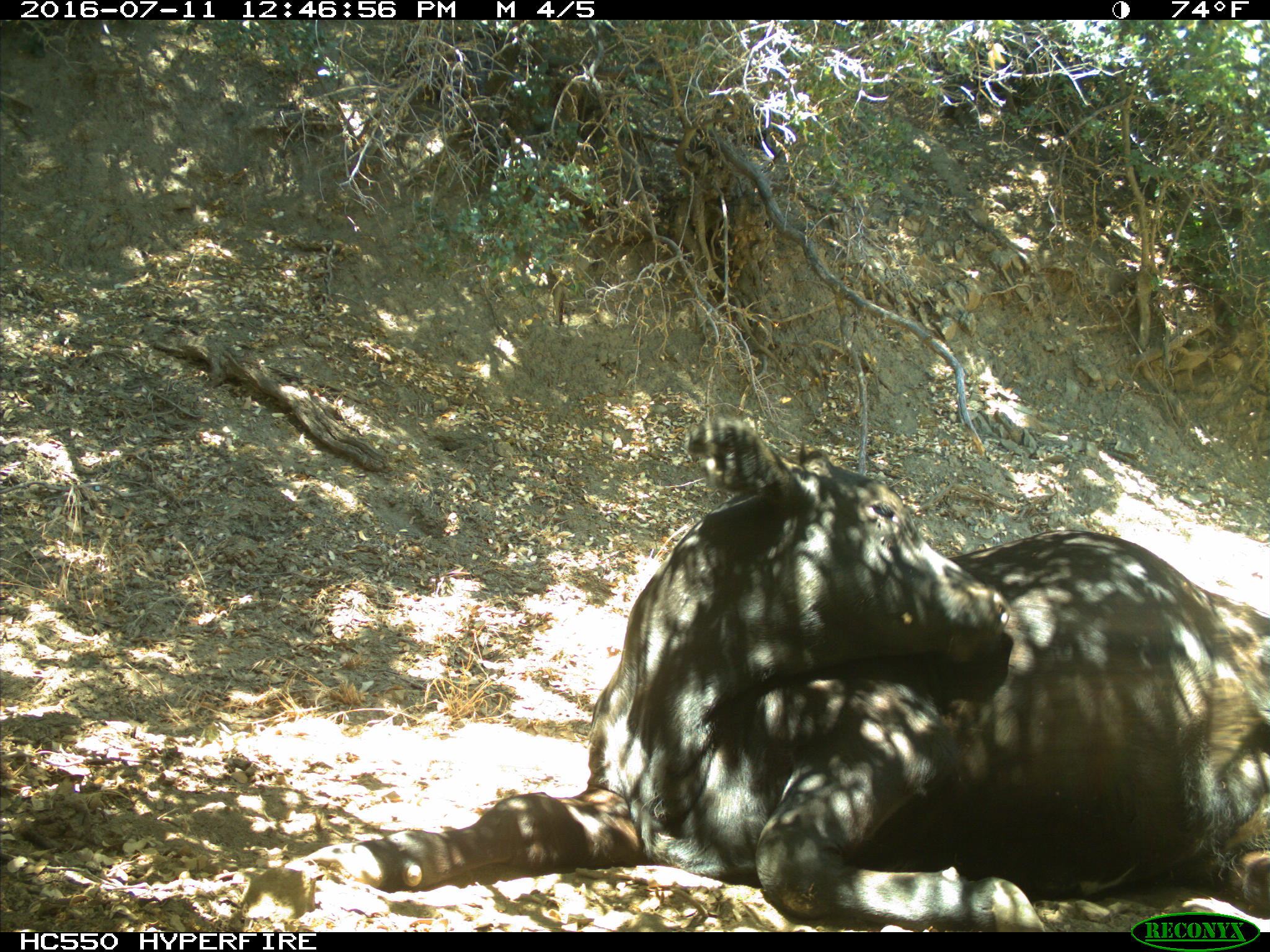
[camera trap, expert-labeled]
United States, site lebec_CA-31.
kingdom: Animalia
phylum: Chordata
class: Mammalia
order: Artiodactyla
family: Bovidae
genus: Bos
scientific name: Bos taurus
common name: domestic cow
Bos taurus (domestic cow).